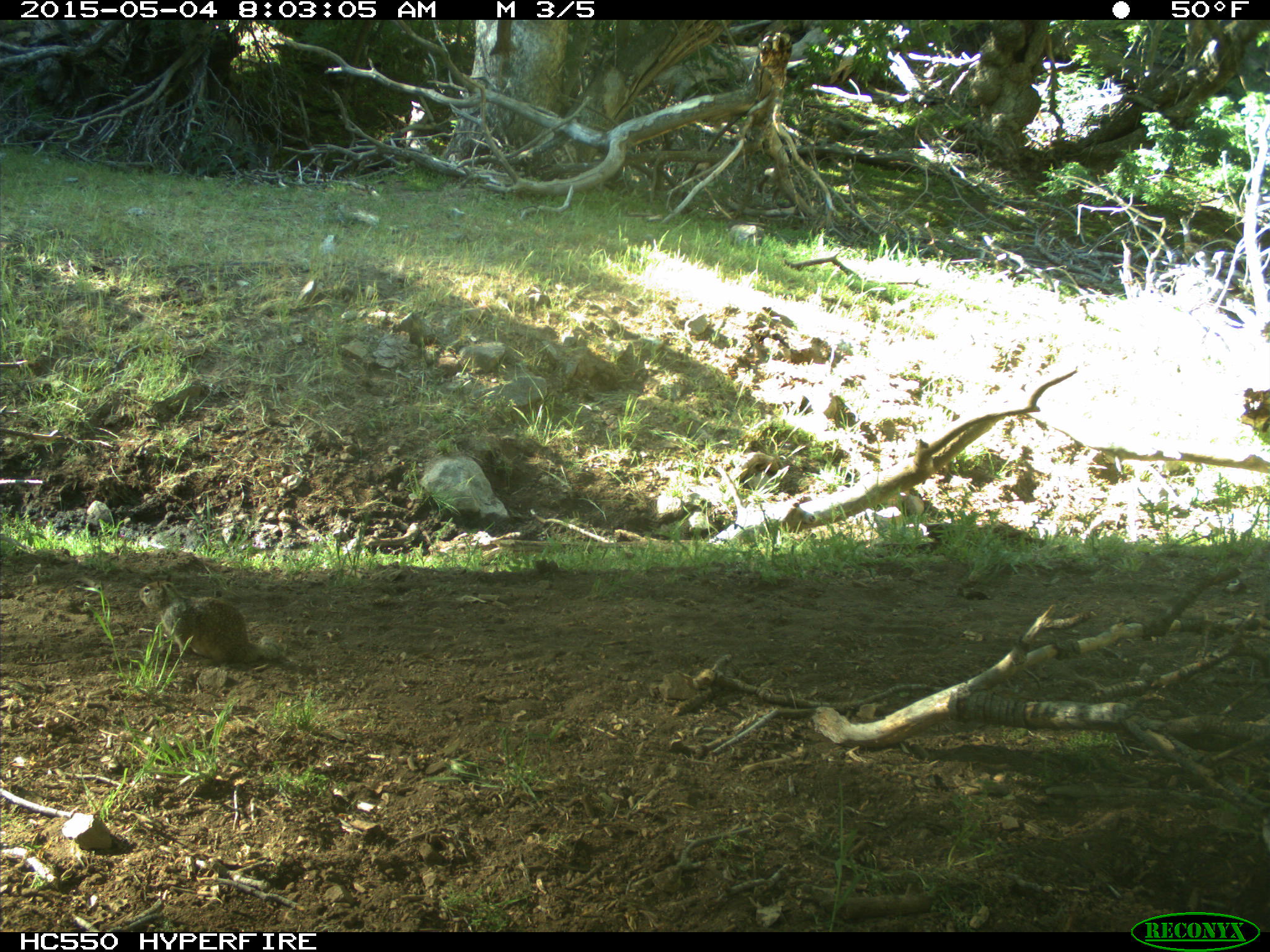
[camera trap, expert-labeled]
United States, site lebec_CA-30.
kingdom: Animalia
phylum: Chordata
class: Mammalia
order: Rodentia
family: Sciuridae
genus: Otospermophilus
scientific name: Otospermophilus beecheyi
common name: california ground squirrel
Otospermophilus beecheyi (california ground squirrel).